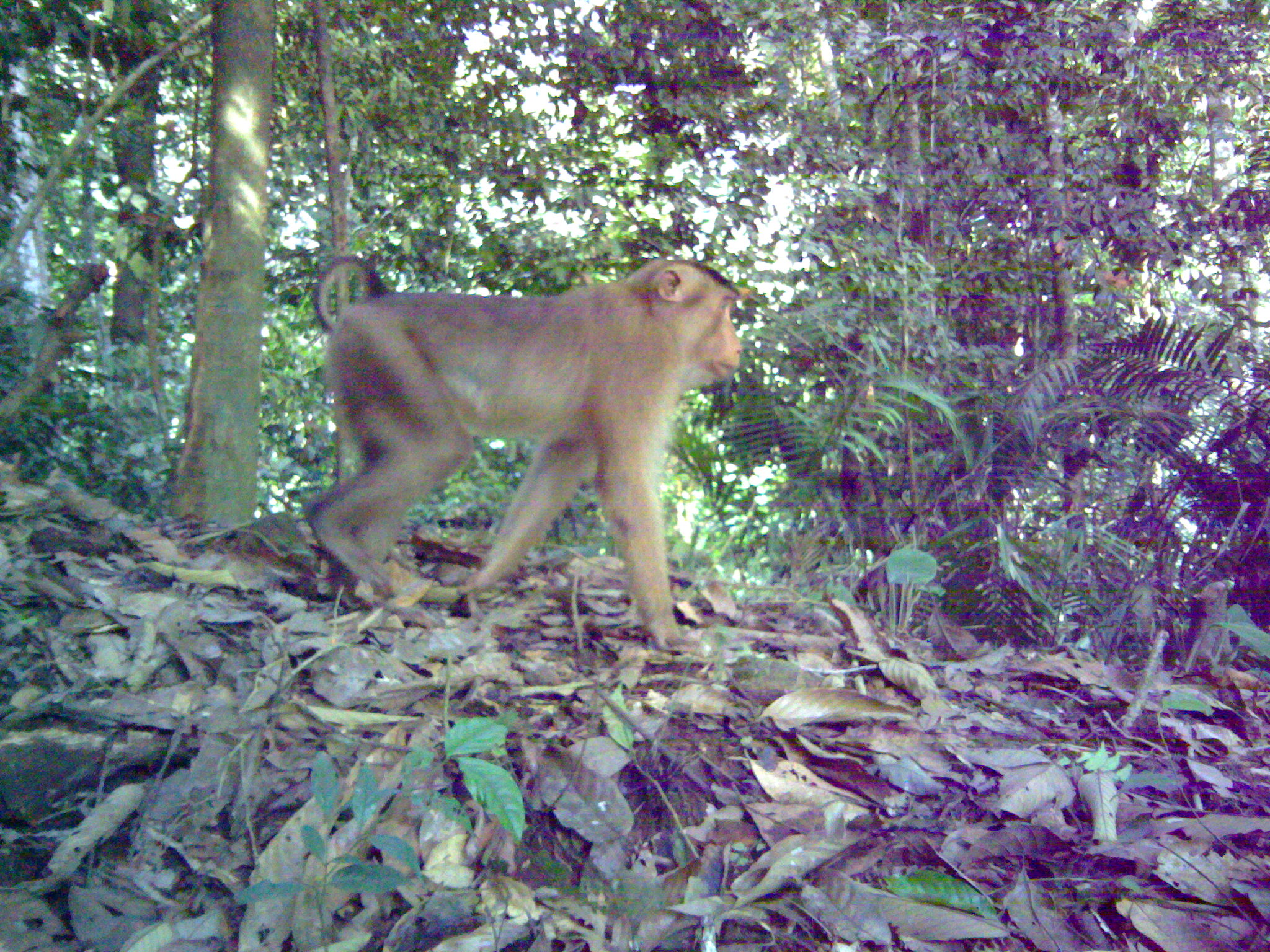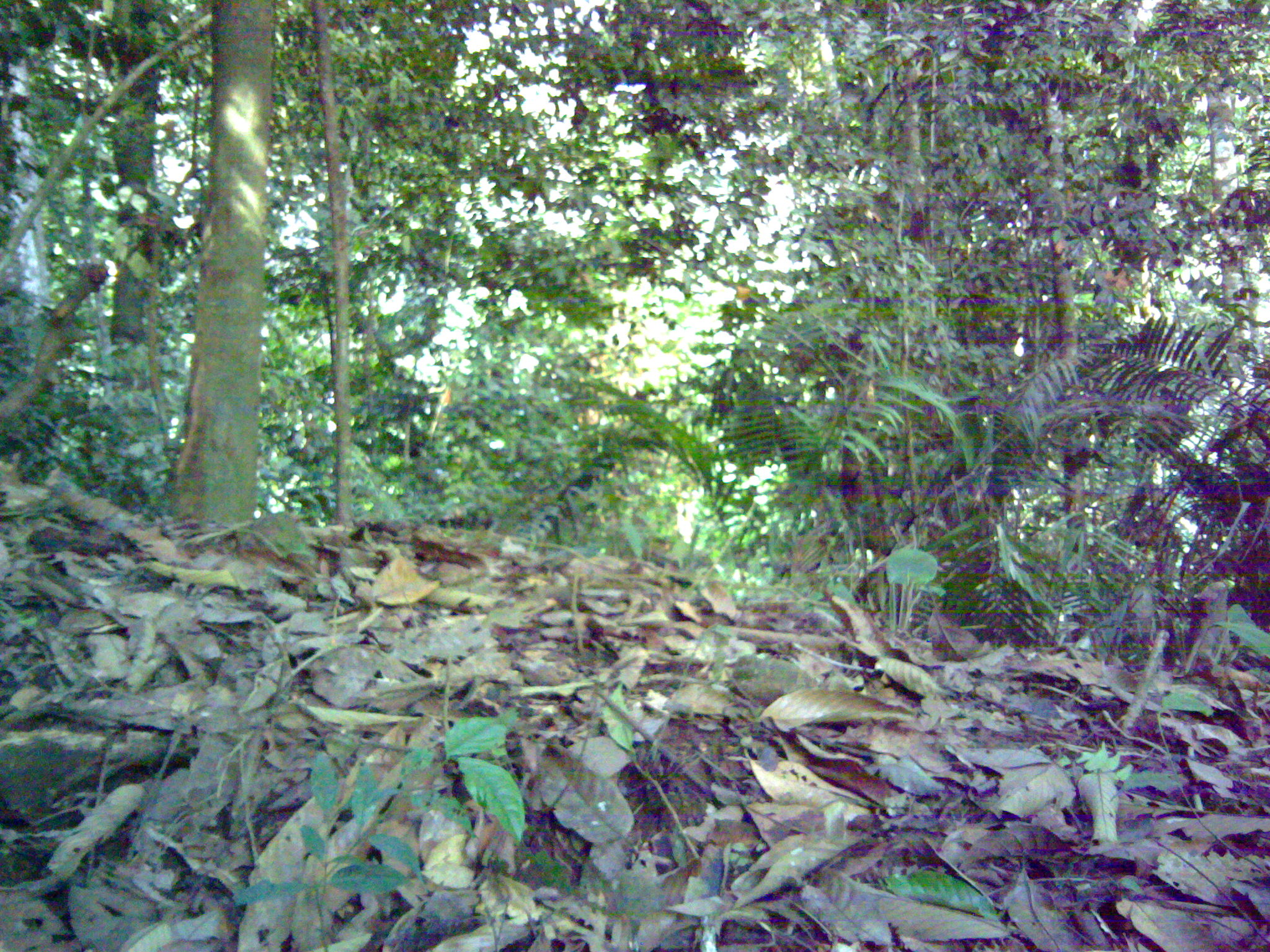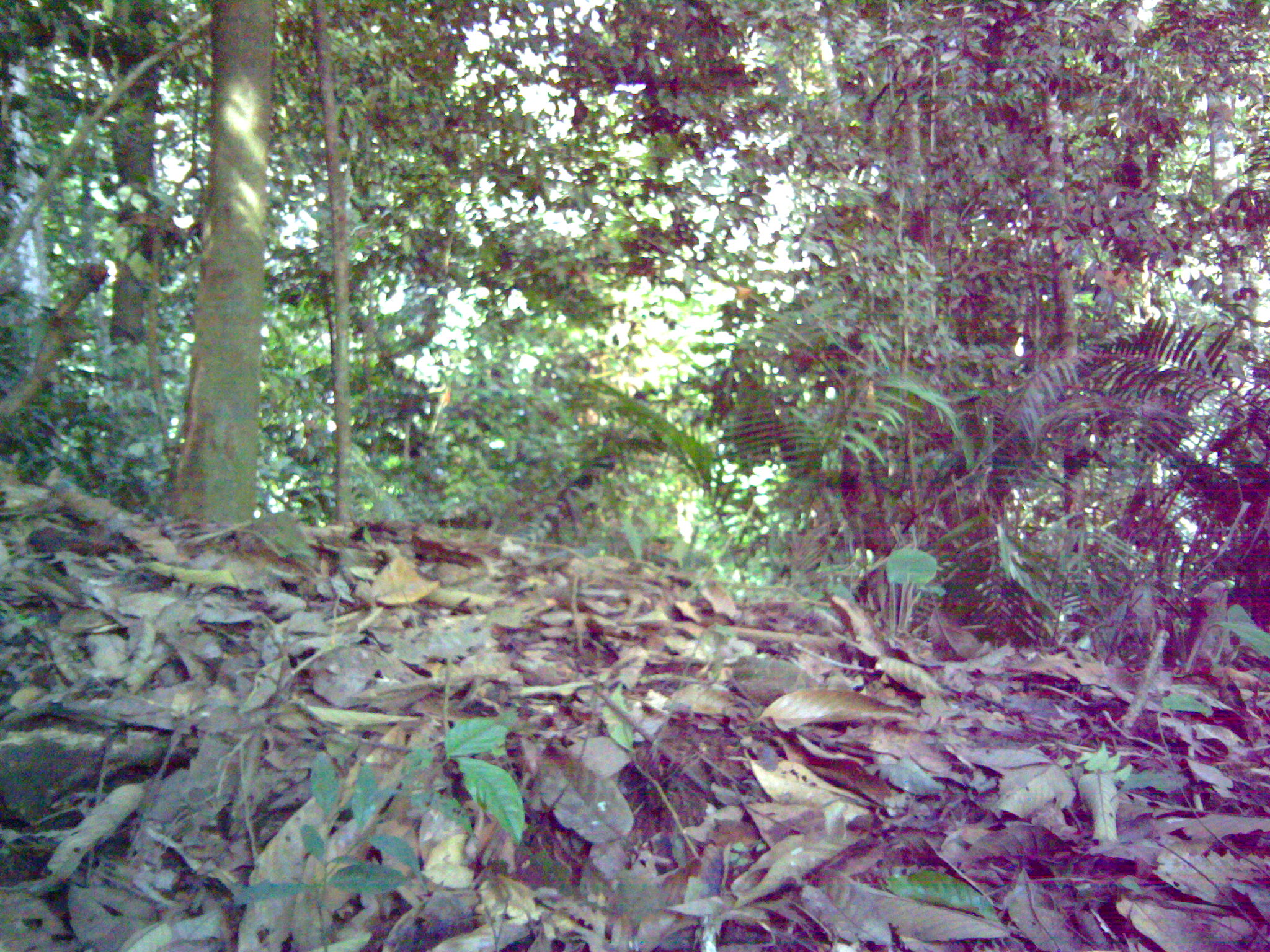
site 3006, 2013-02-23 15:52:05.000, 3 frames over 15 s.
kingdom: Animalia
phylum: Chordata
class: Mammalia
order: Primates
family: Cercopithecidae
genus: Macaca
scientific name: Macaca nemestrina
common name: southern pig-tailed macaque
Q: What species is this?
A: Macaca nemestrina (southern pig-tailed macaque).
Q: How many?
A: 1.